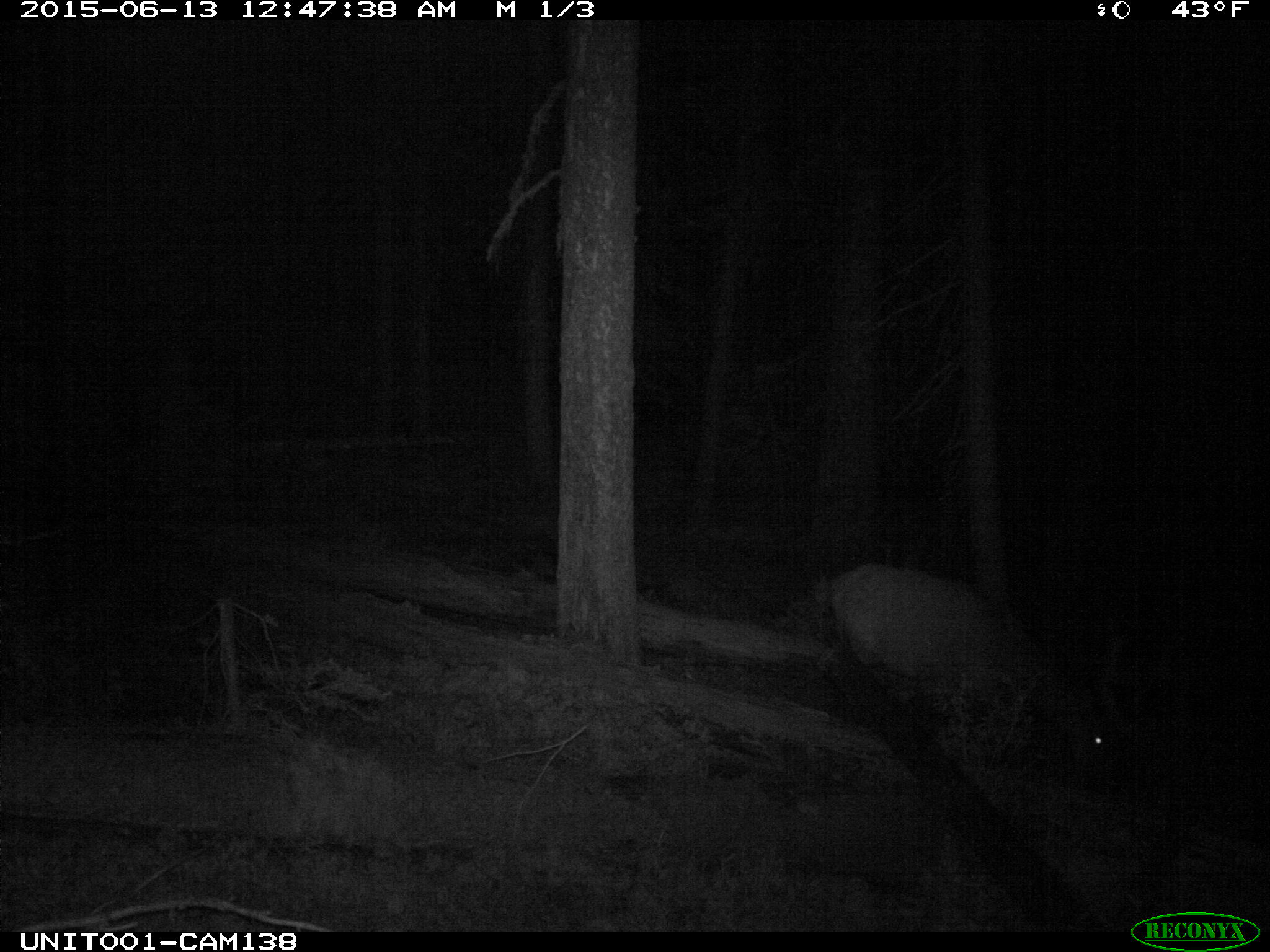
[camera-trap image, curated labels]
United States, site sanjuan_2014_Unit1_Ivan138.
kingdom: Animalia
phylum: Chordata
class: Mammalia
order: Artiodactyla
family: Cervidae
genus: Cervus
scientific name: Cervus elaphus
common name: red deer